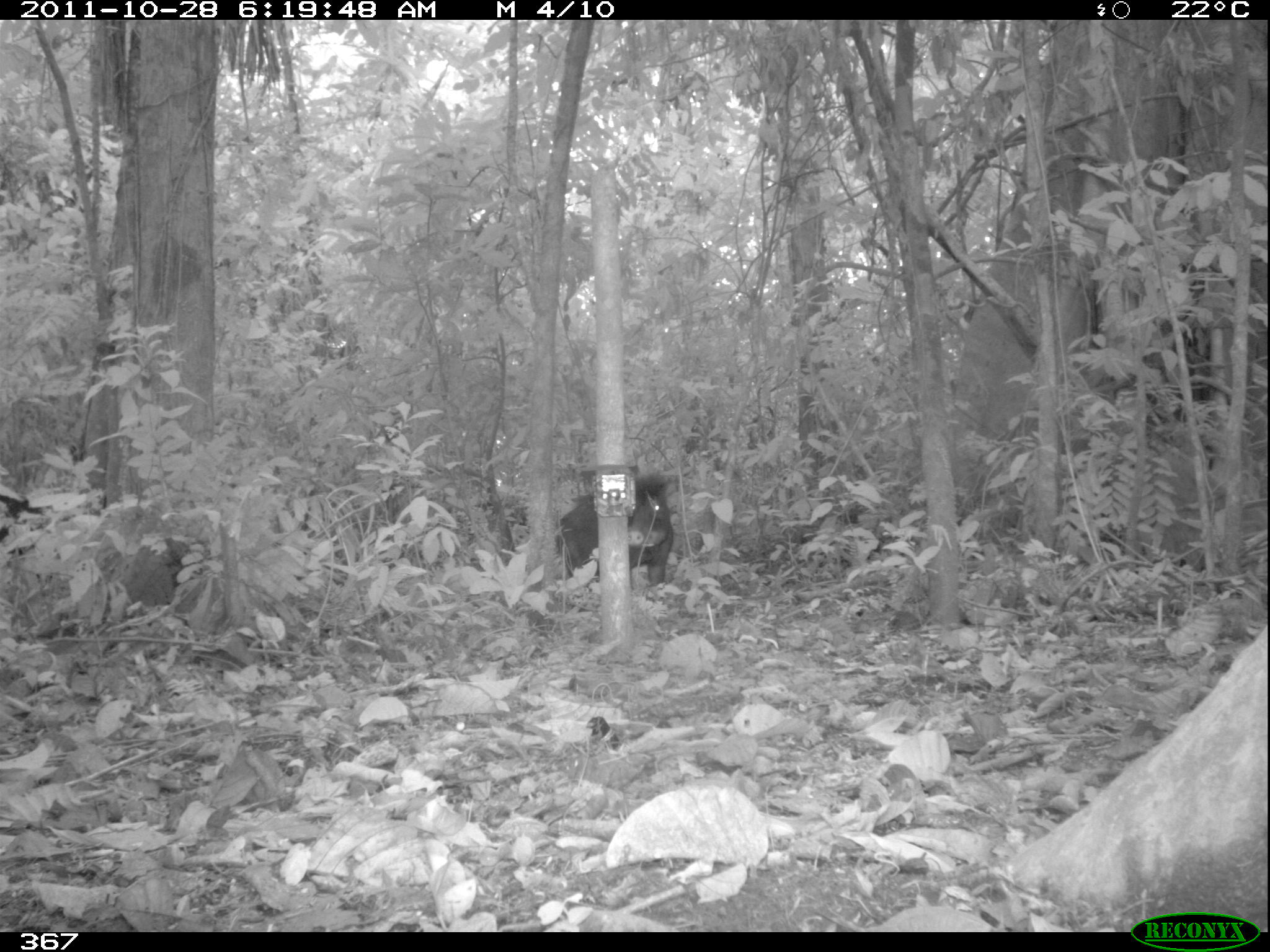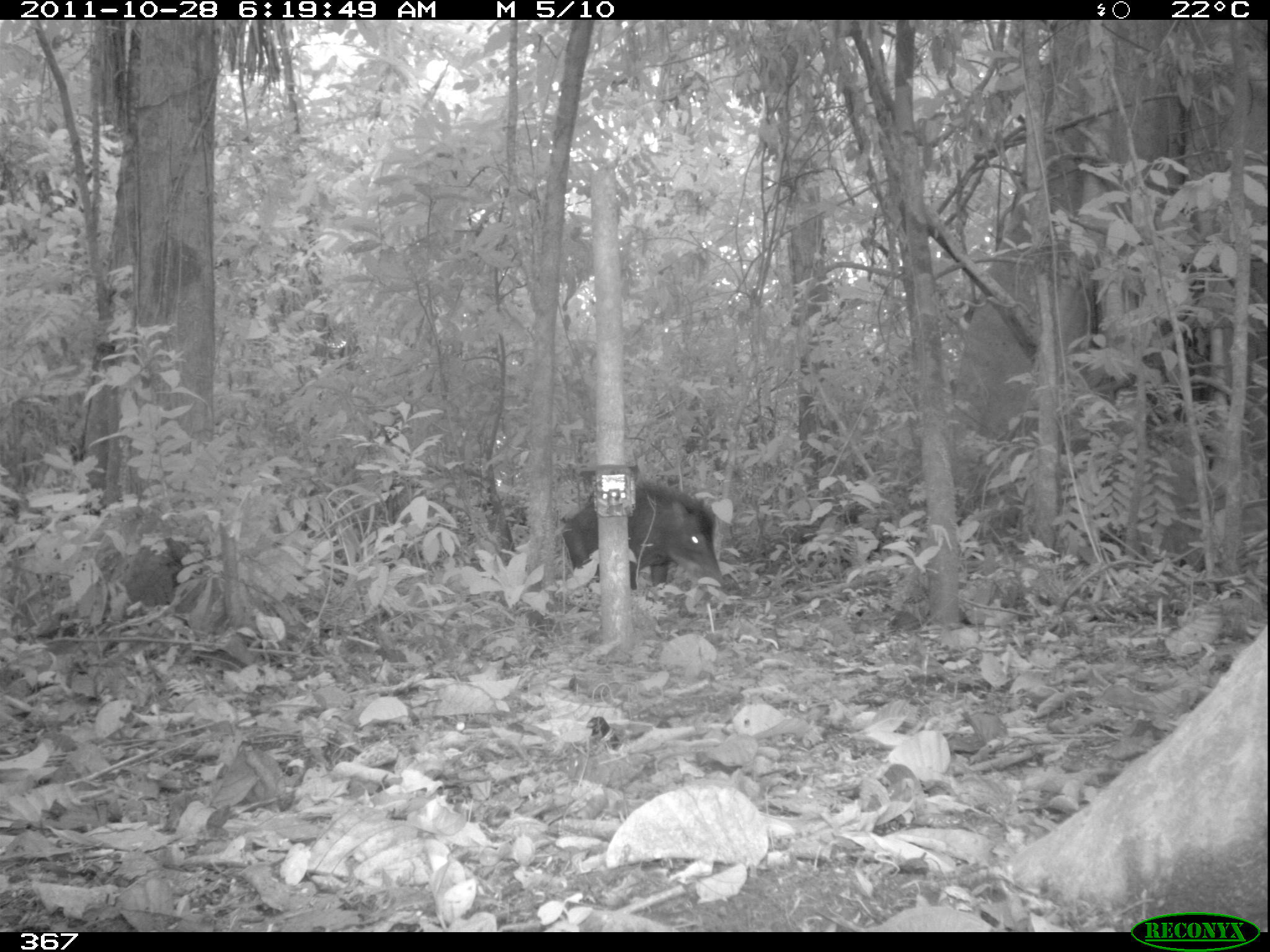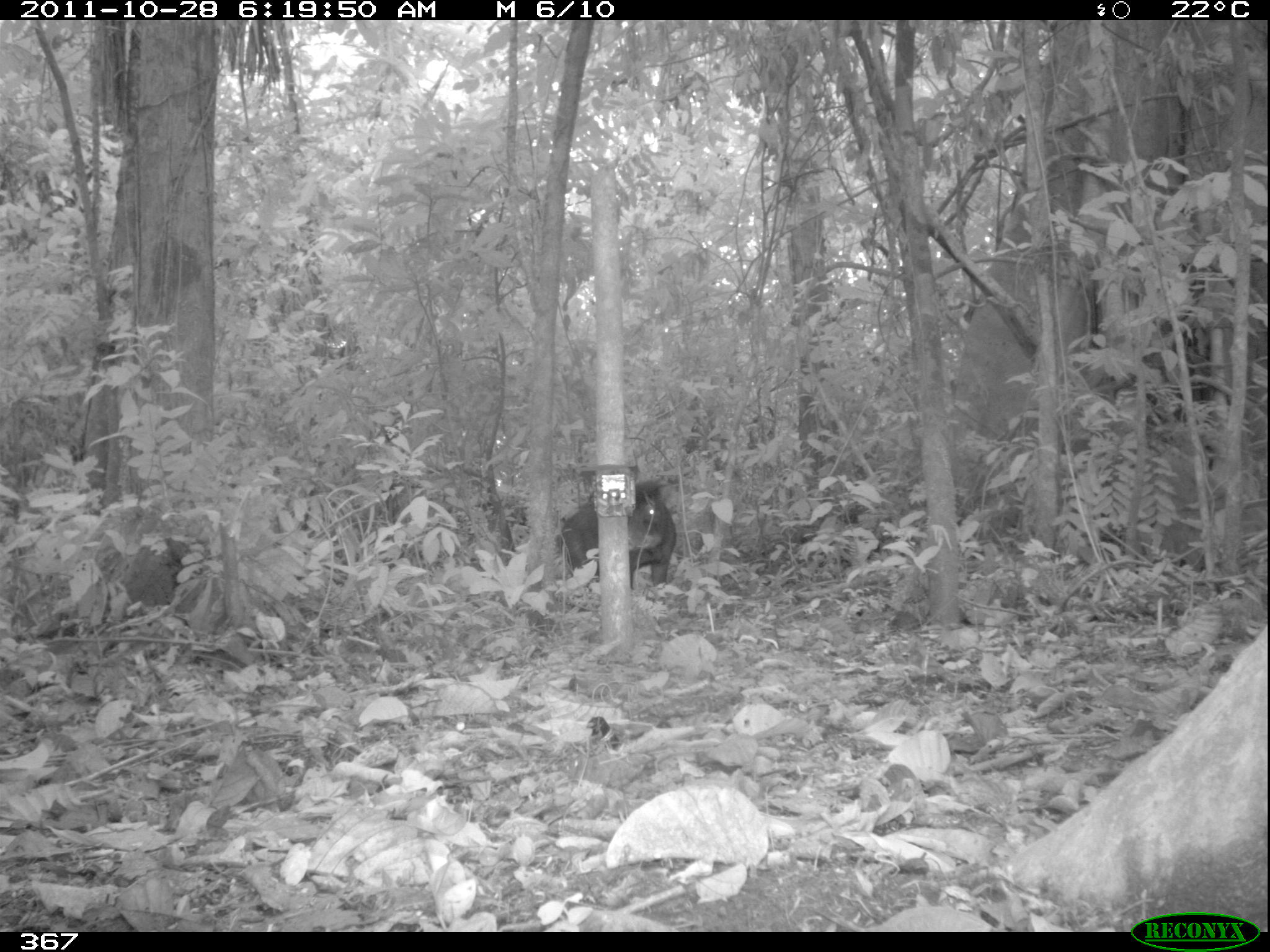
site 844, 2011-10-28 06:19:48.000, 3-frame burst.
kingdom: Animalia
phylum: Chordata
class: Mammalia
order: Artiodactyla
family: Tayassuidae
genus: Tayassu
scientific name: Tayassu pecari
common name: white-lipped peccary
Tayassu pecari (white-lipped peccary).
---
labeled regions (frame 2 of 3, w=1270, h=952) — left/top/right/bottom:
tayassu pecari: 558/478/729/596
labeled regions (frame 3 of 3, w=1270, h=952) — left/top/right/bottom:
tayassu pecari: 554/481/679/589